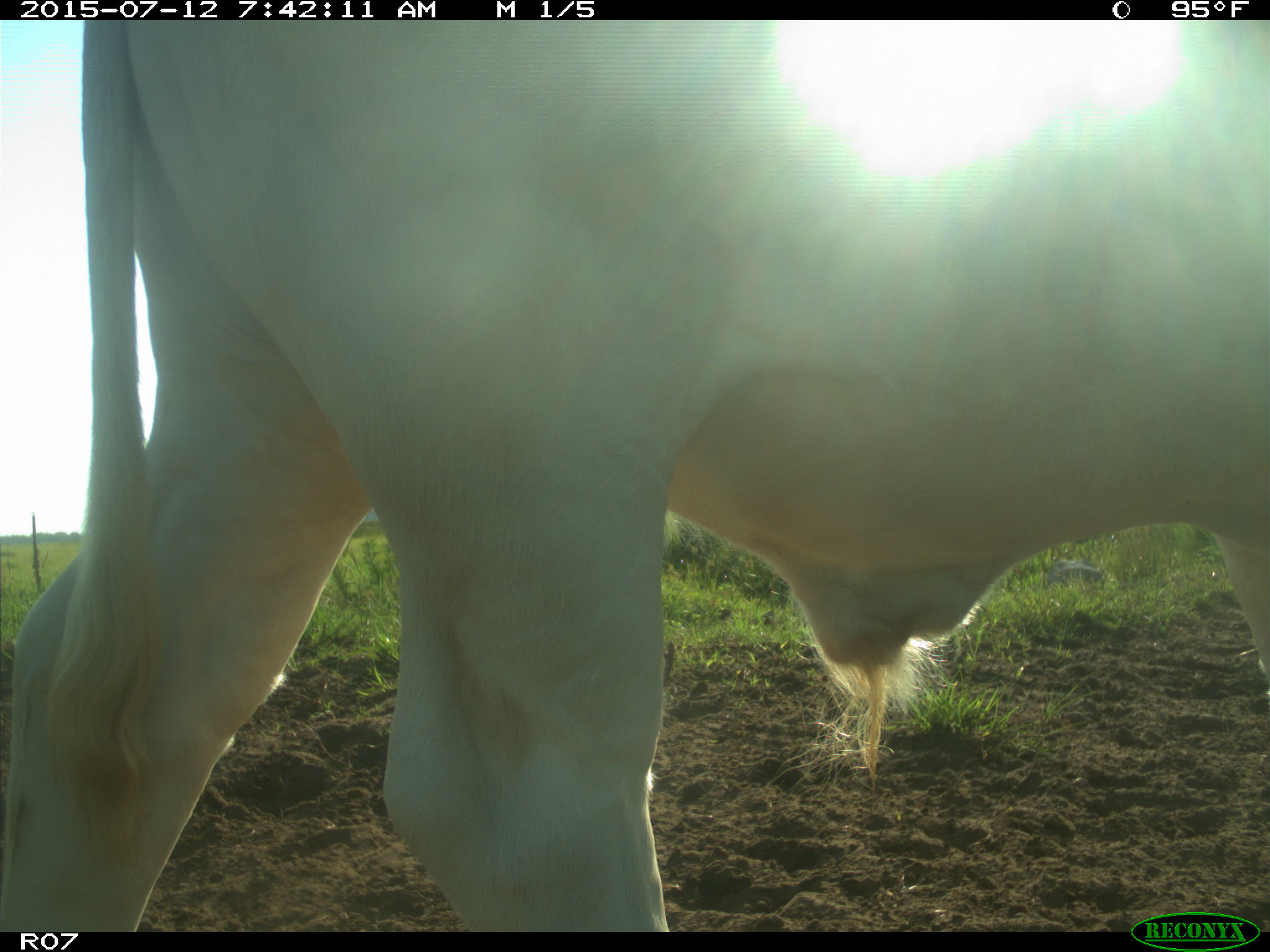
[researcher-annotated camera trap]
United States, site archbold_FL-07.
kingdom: Animalia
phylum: Chordata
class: Mammalia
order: Artiodactyla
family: Bovidae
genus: Bos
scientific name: Bos taurus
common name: domestic cow